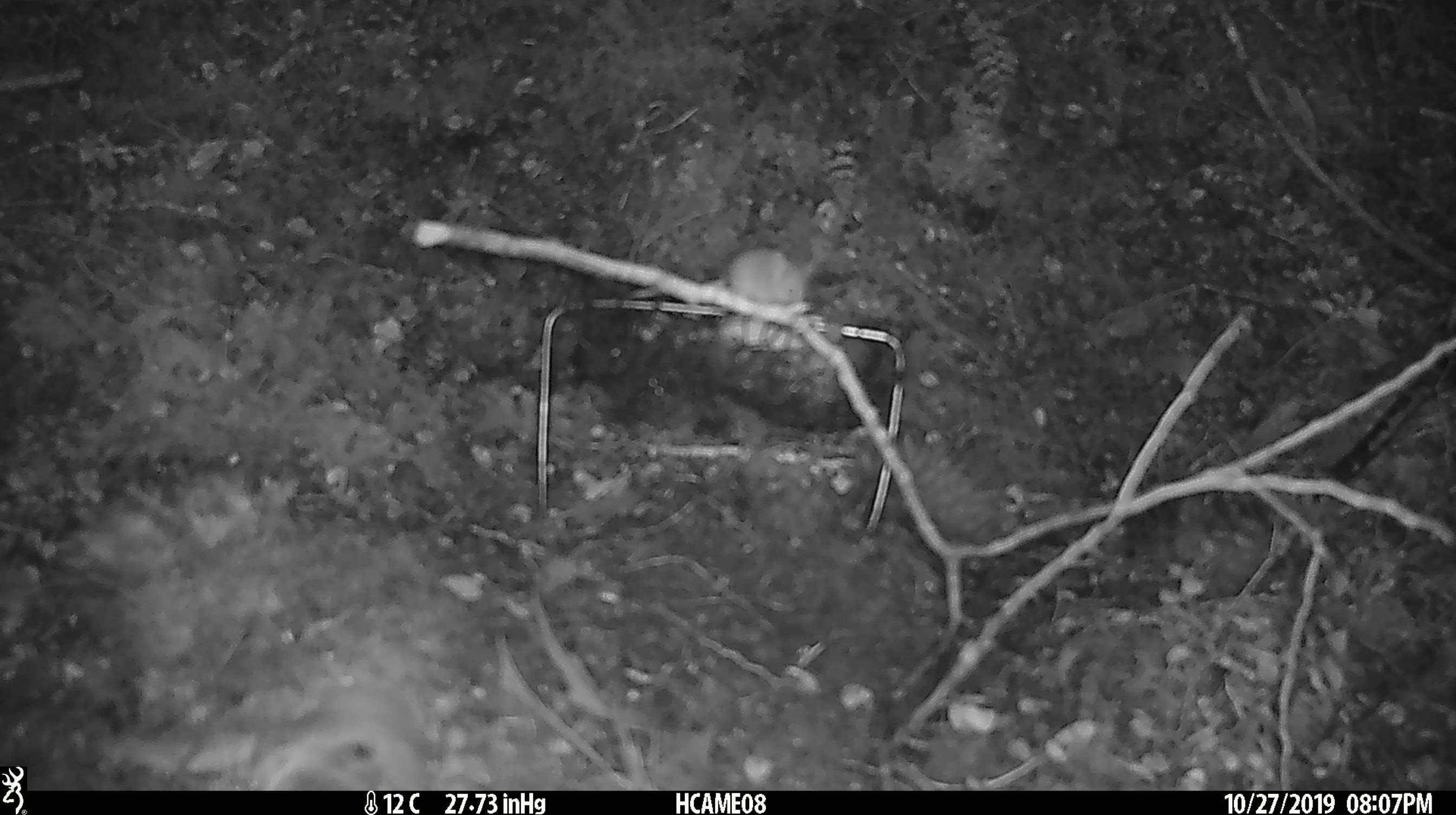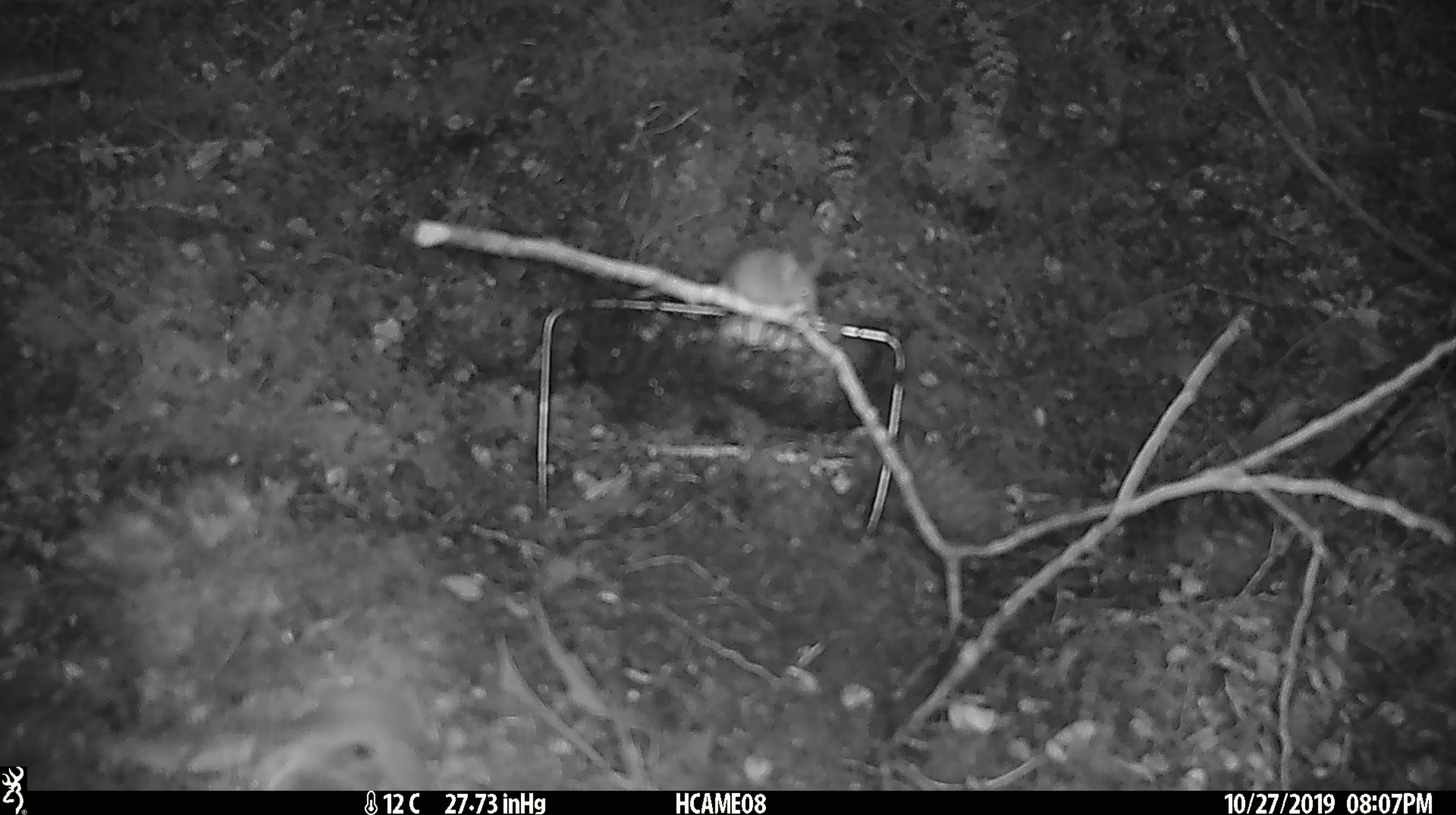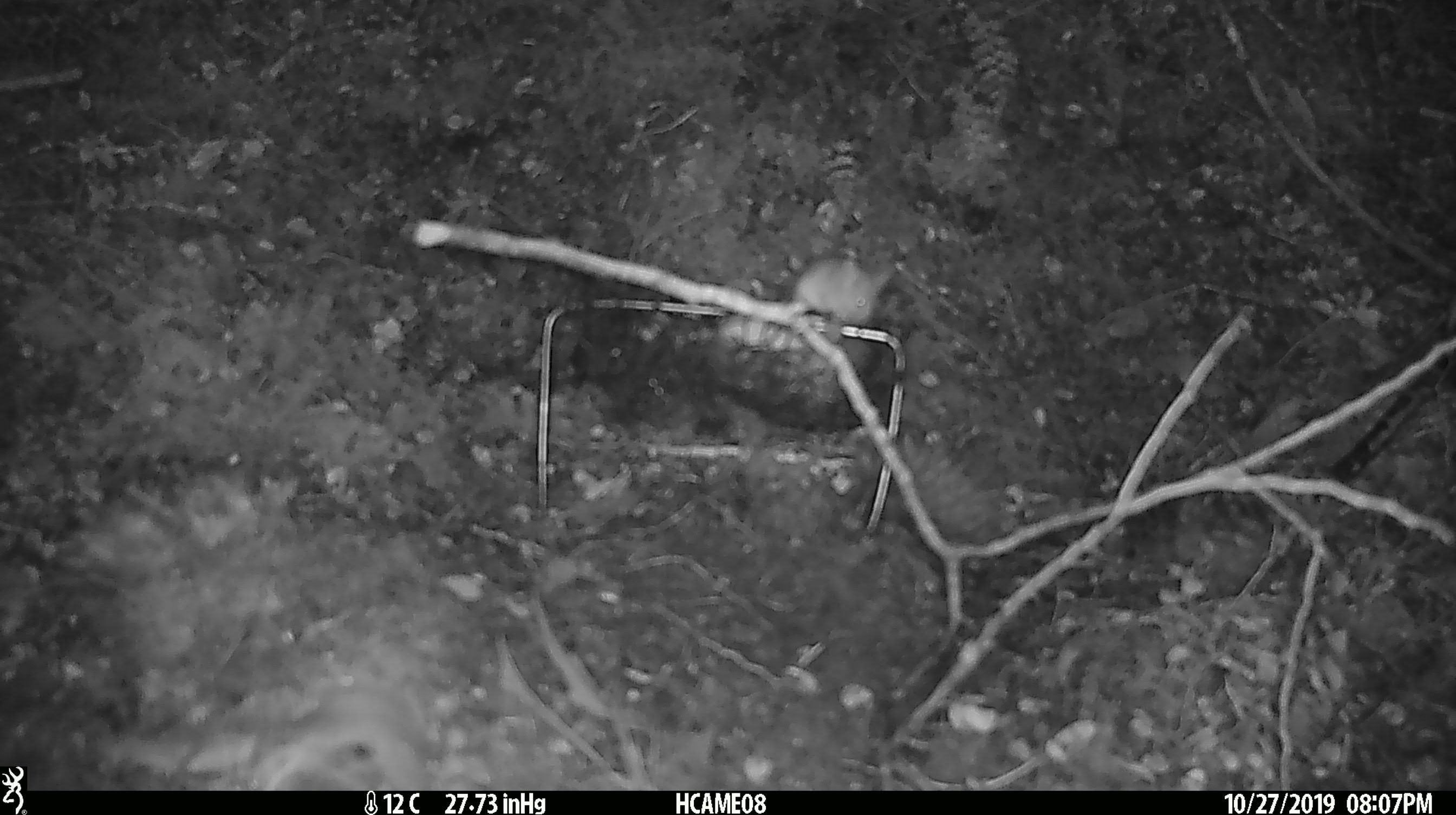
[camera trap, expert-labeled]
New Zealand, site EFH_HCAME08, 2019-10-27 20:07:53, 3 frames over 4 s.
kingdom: Animalia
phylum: Chordata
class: Mammalia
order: Rodentia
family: Muridae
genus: Mus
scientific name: Mus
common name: mouse